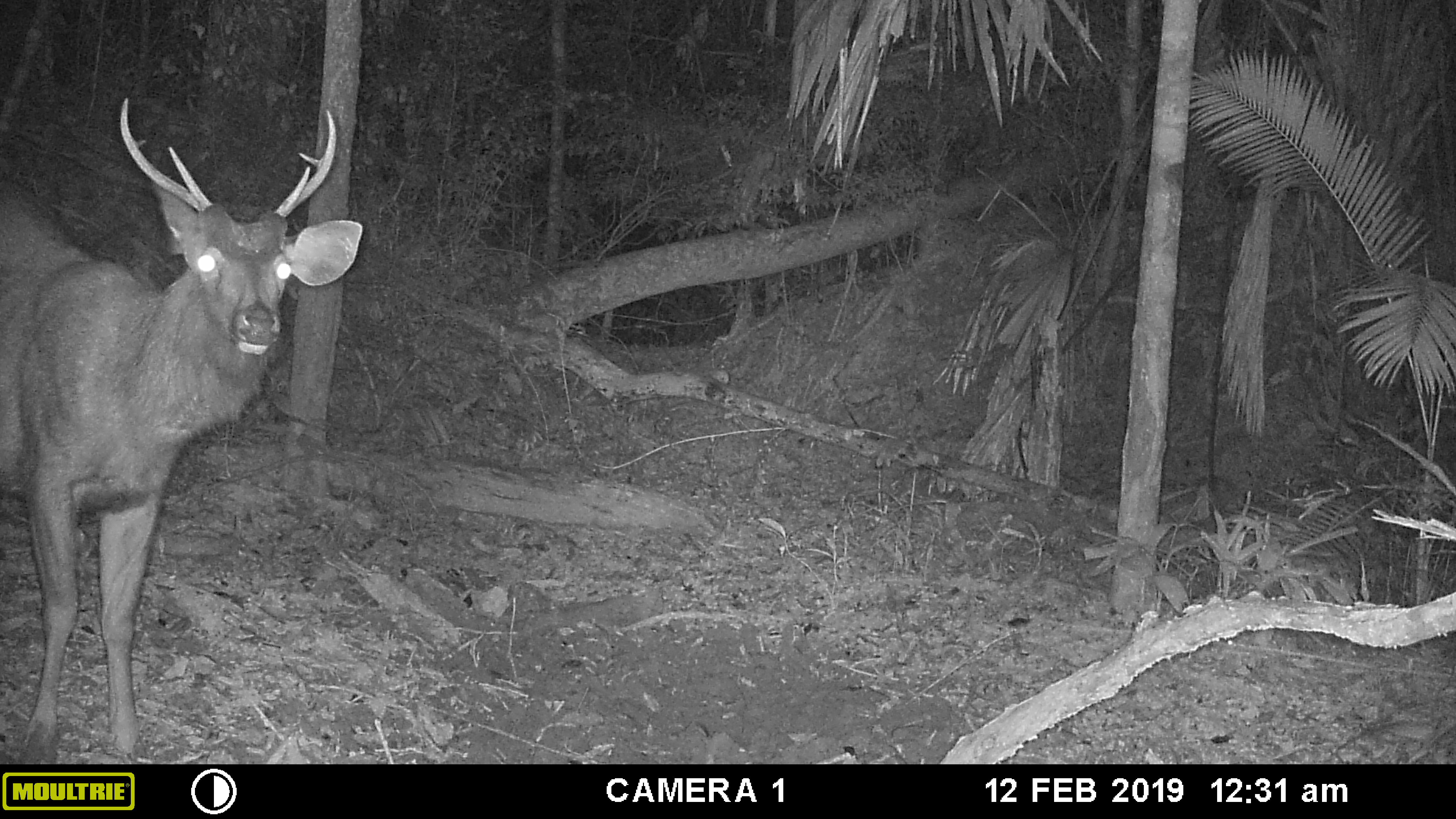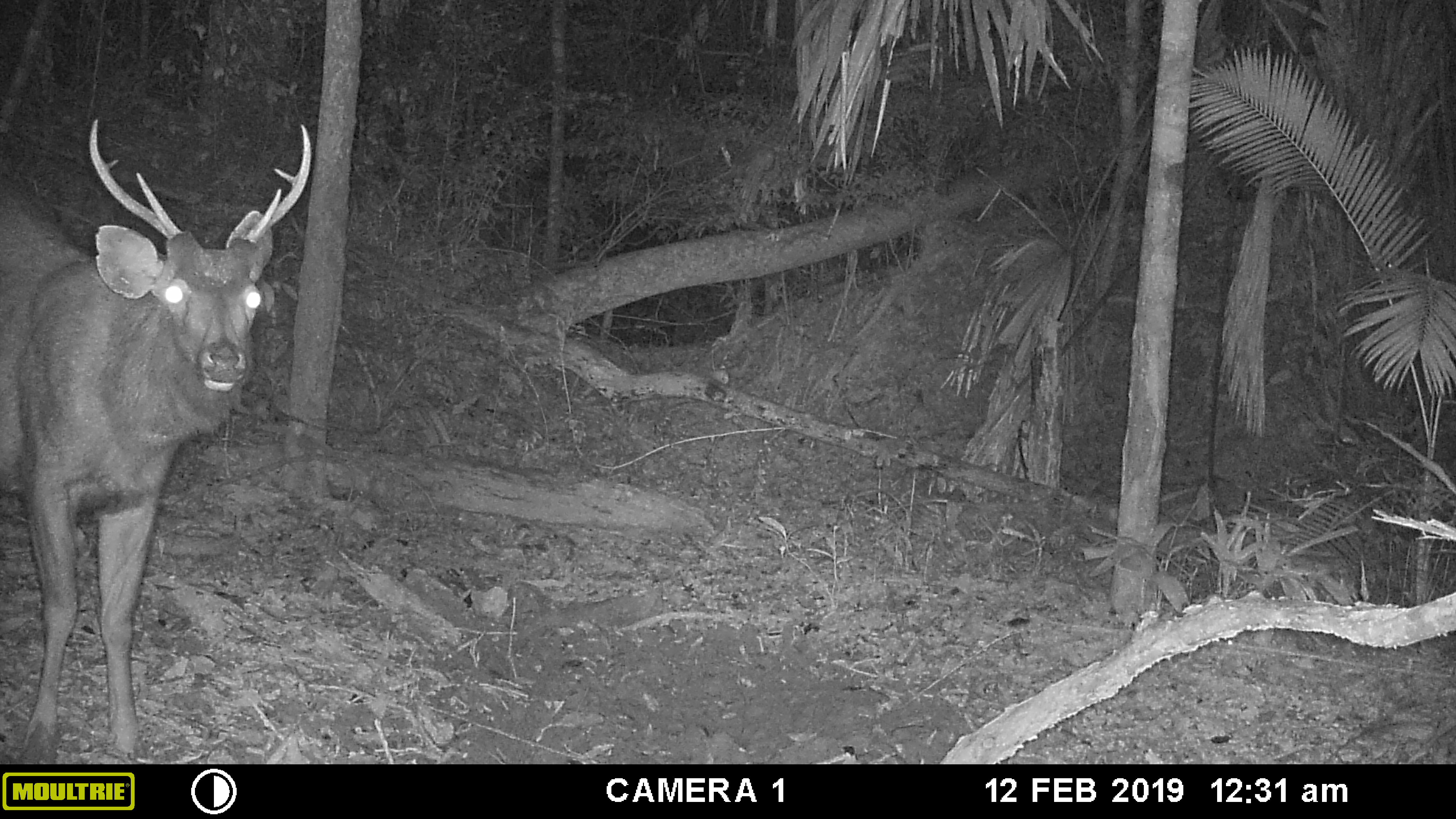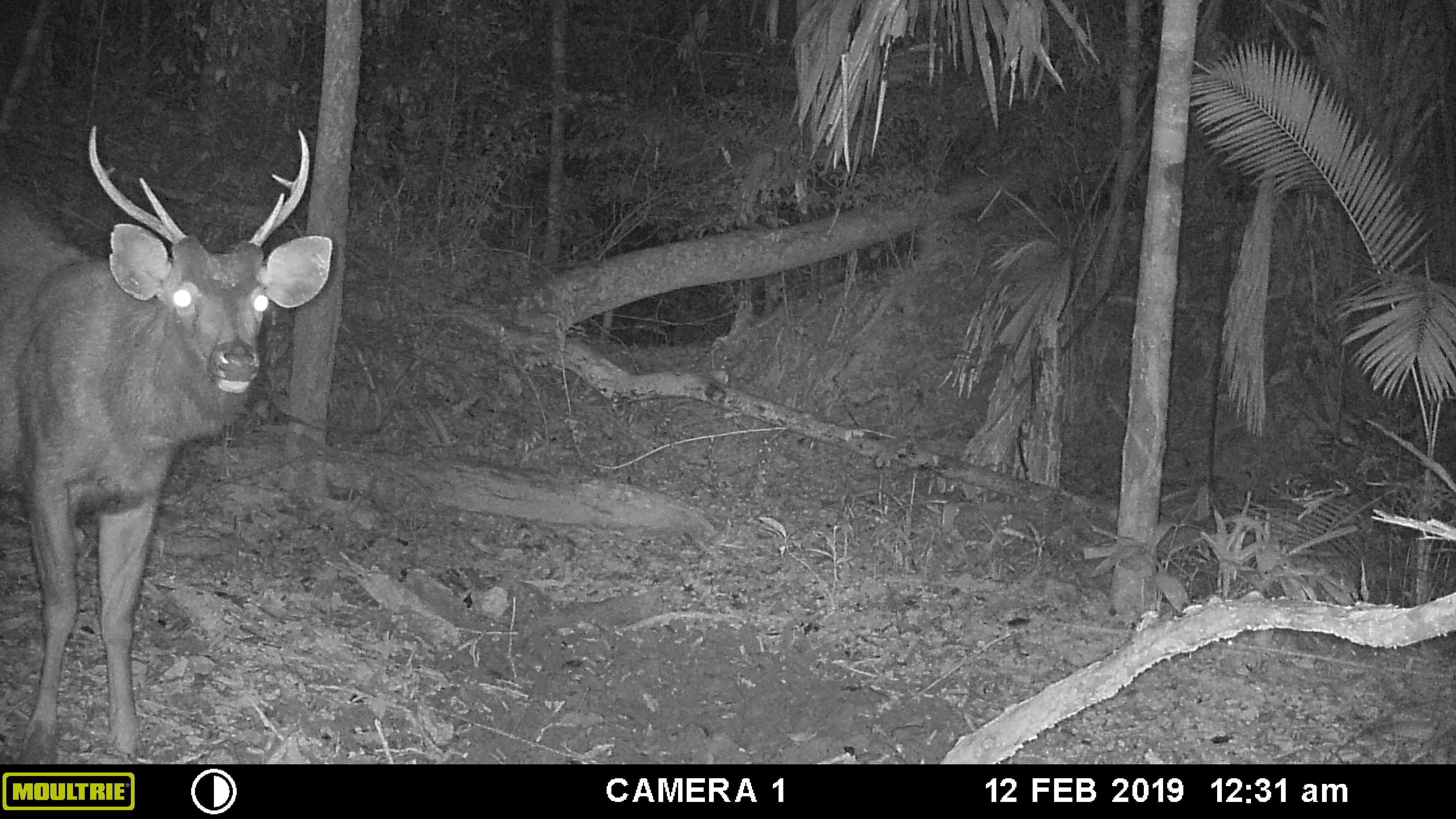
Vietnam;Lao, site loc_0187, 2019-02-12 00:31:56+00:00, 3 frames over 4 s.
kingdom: Animalia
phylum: Chordata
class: Mammalia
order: Artiodactyla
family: Cervidae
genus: Rusa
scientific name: Rusa unicolor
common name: sambar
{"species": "sambar (Rusa unicolor)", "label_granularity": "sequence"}